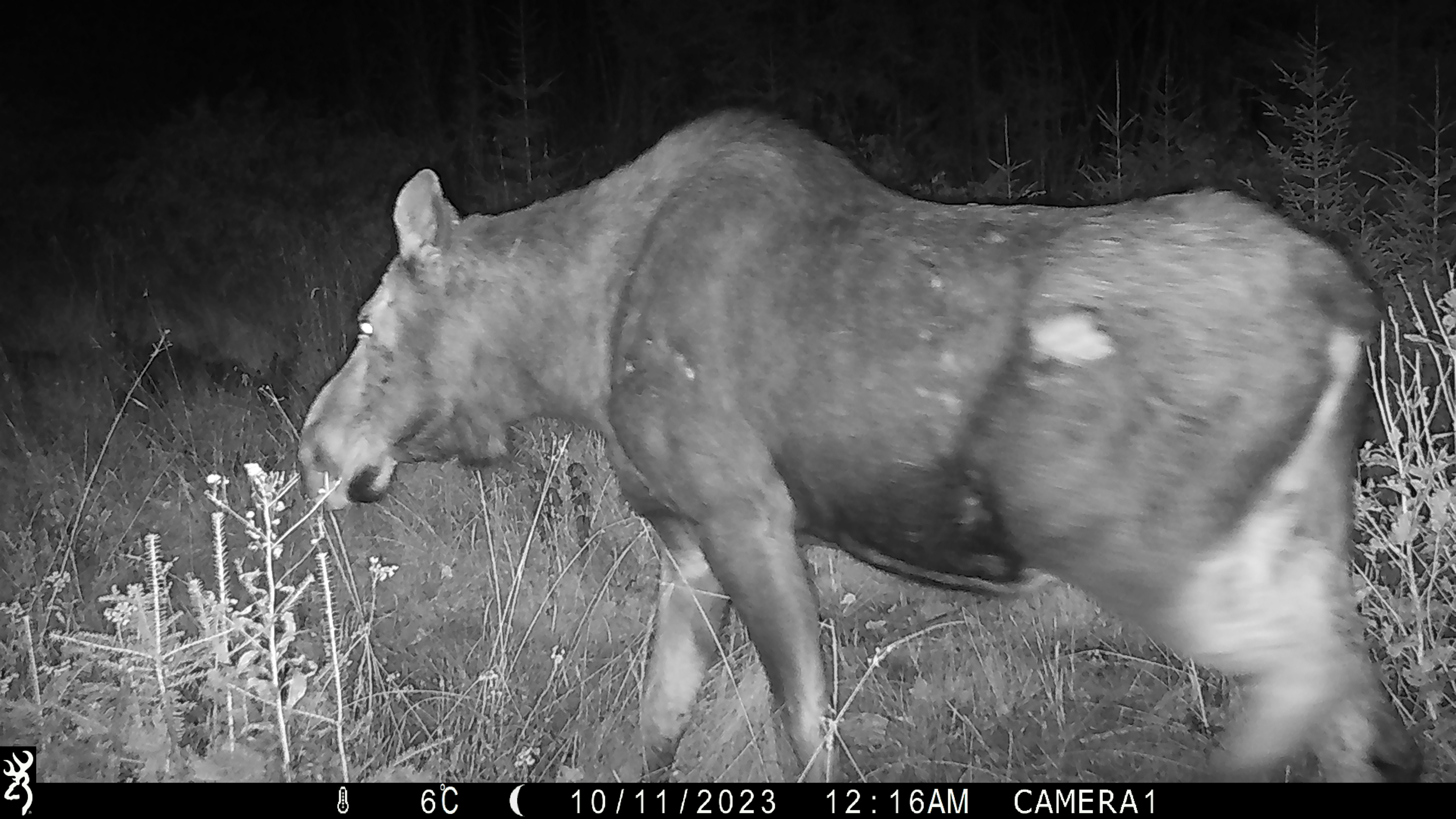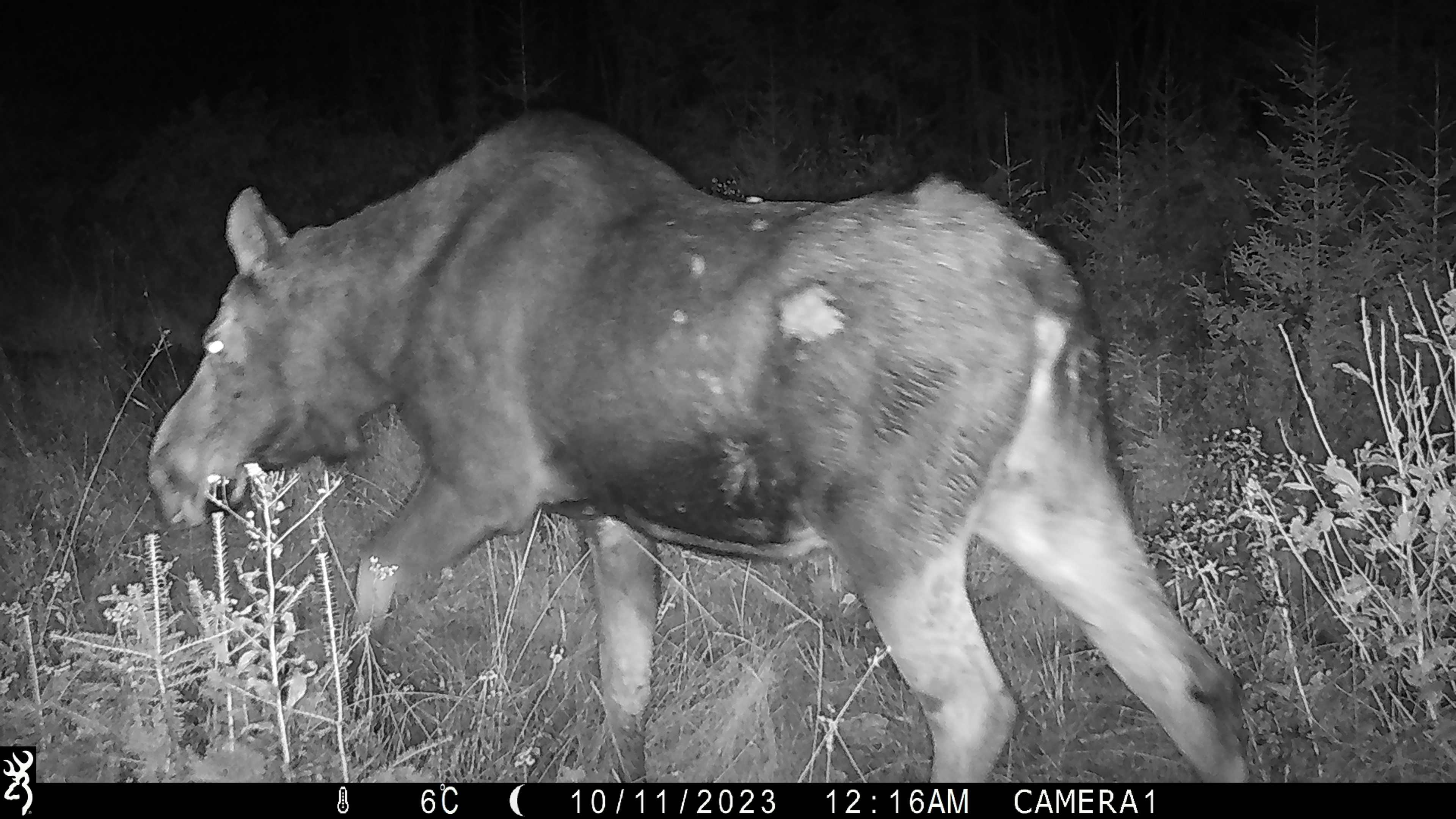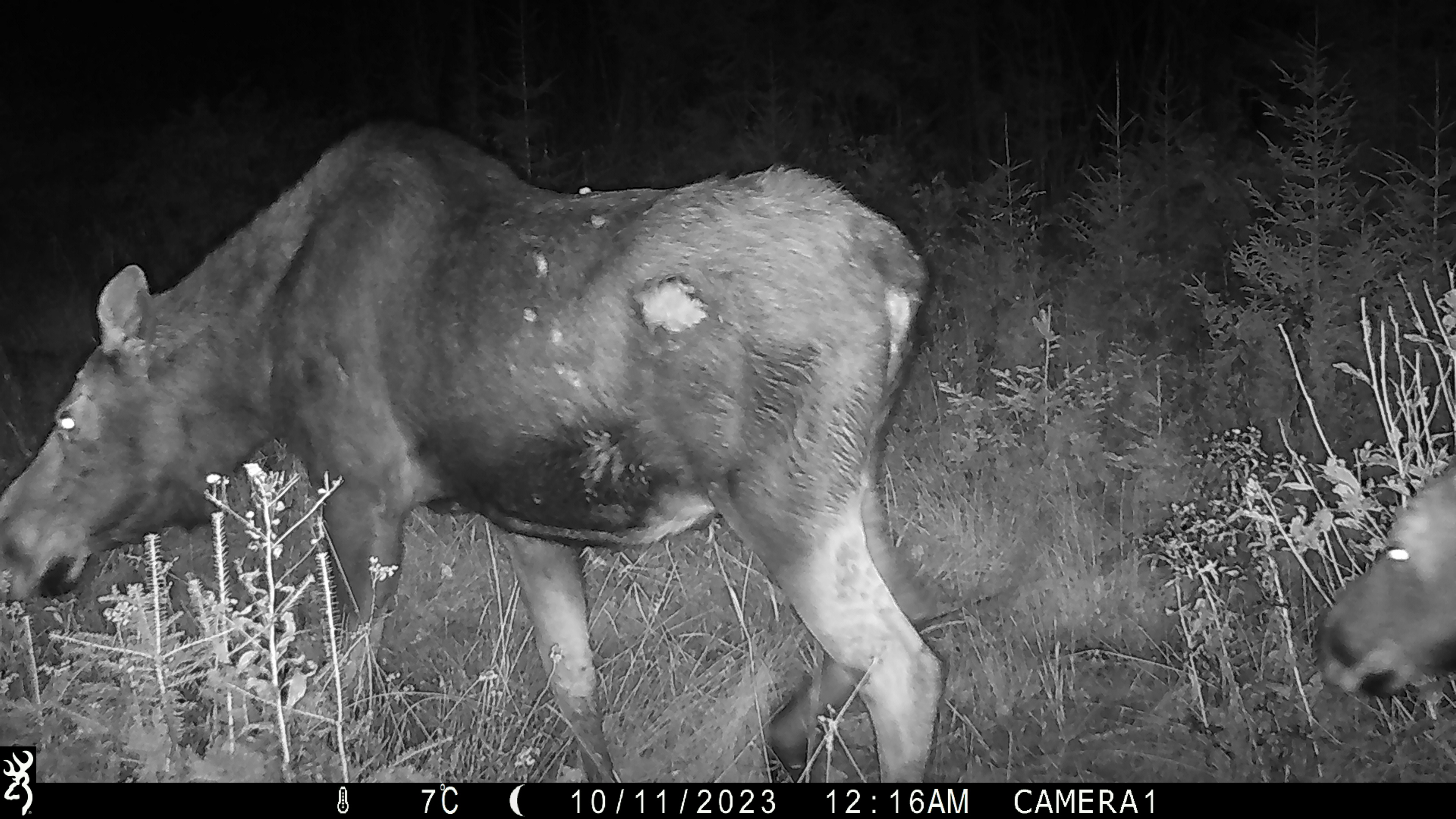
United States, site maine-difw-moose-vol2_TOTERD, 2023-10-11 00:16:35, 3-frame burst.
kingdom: Animalia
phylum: Chordata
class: Mammalia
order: Artiodactyla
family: Cervidae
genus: Alces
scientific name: Alces alces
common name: moose